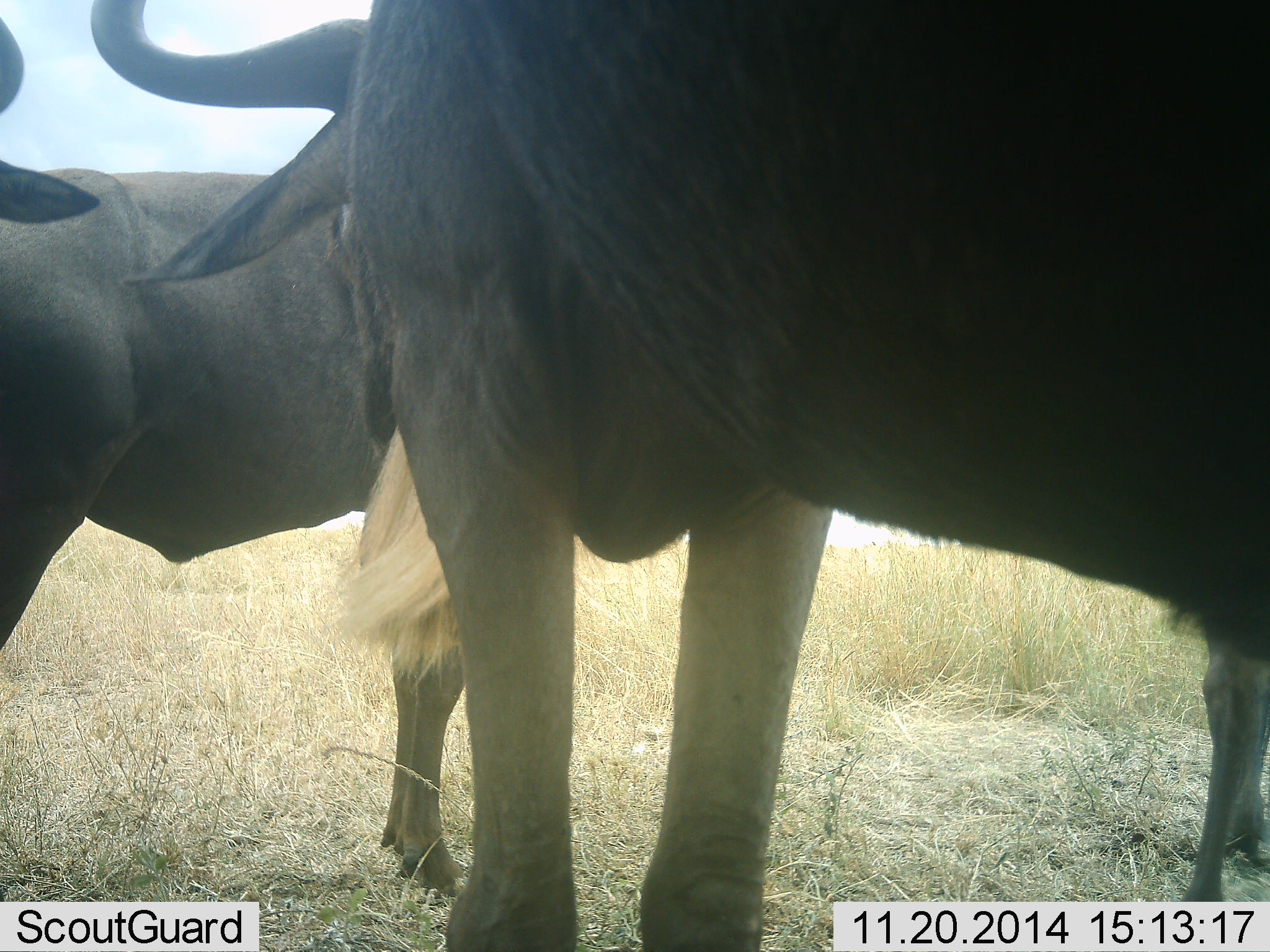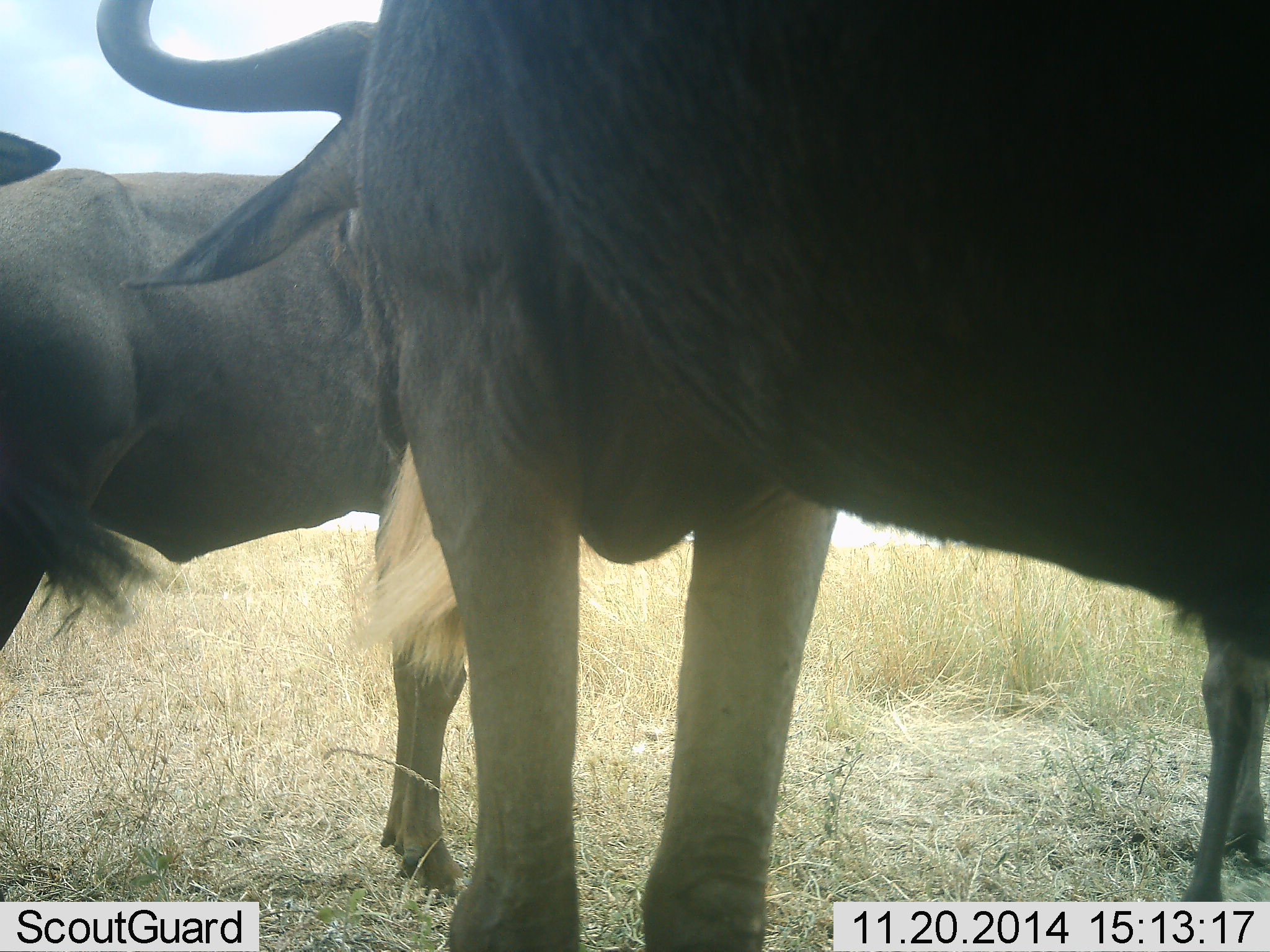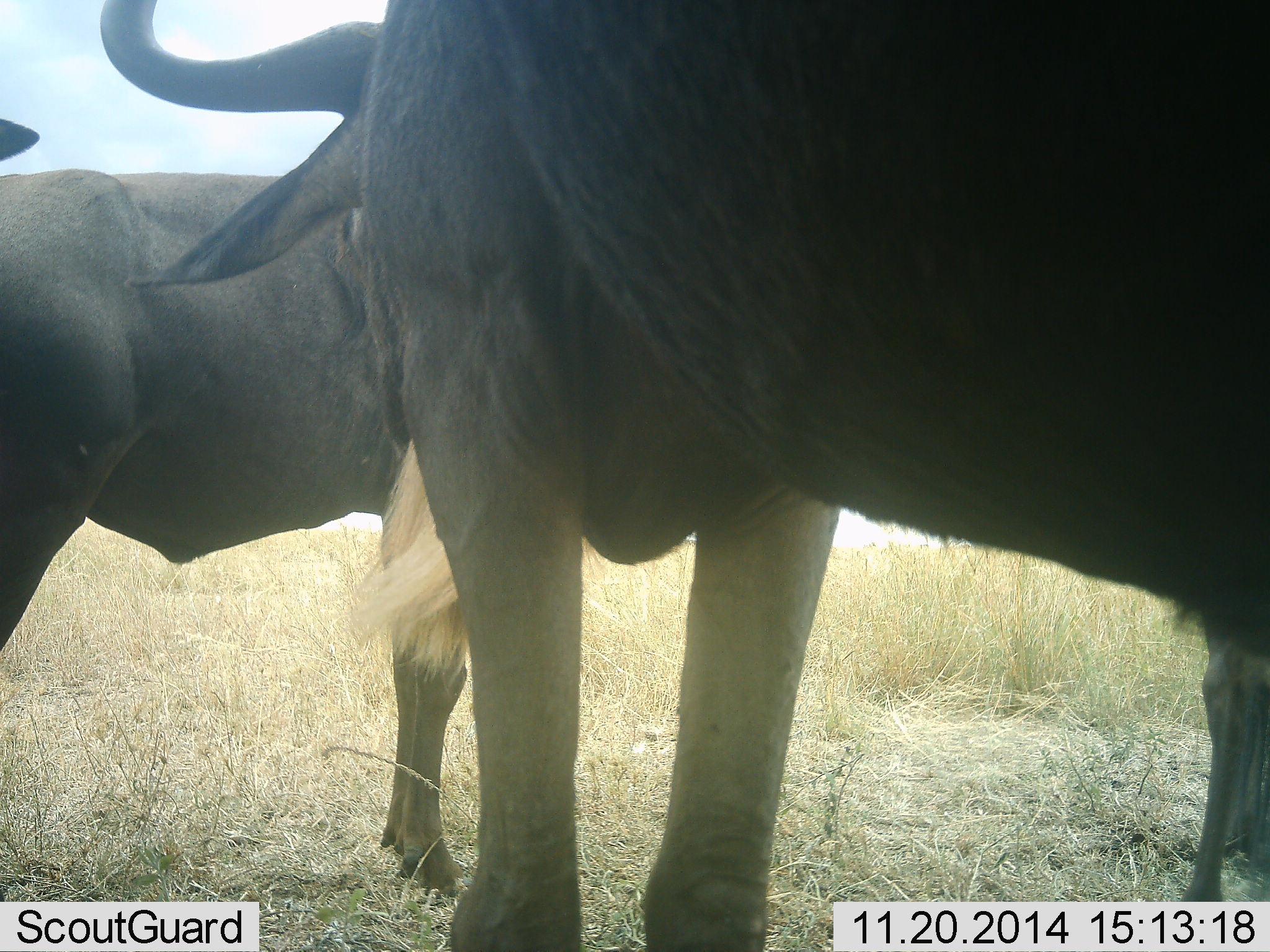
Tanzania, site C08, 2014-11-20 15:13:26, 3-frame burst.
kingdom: Animalia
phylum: Chordata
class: Mammalia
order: Artiodactyla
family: Bovidae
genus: Connochaetes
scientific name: Connochaetes taurinus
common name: blue wildebeest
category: wildebeest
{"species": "wildebeest (blue wildebeest) (Connochaetes taurinus)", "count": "3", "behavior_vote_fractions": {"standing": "80%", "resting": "10%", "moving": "10%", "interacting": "20%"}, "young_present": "20%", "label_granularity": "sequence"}